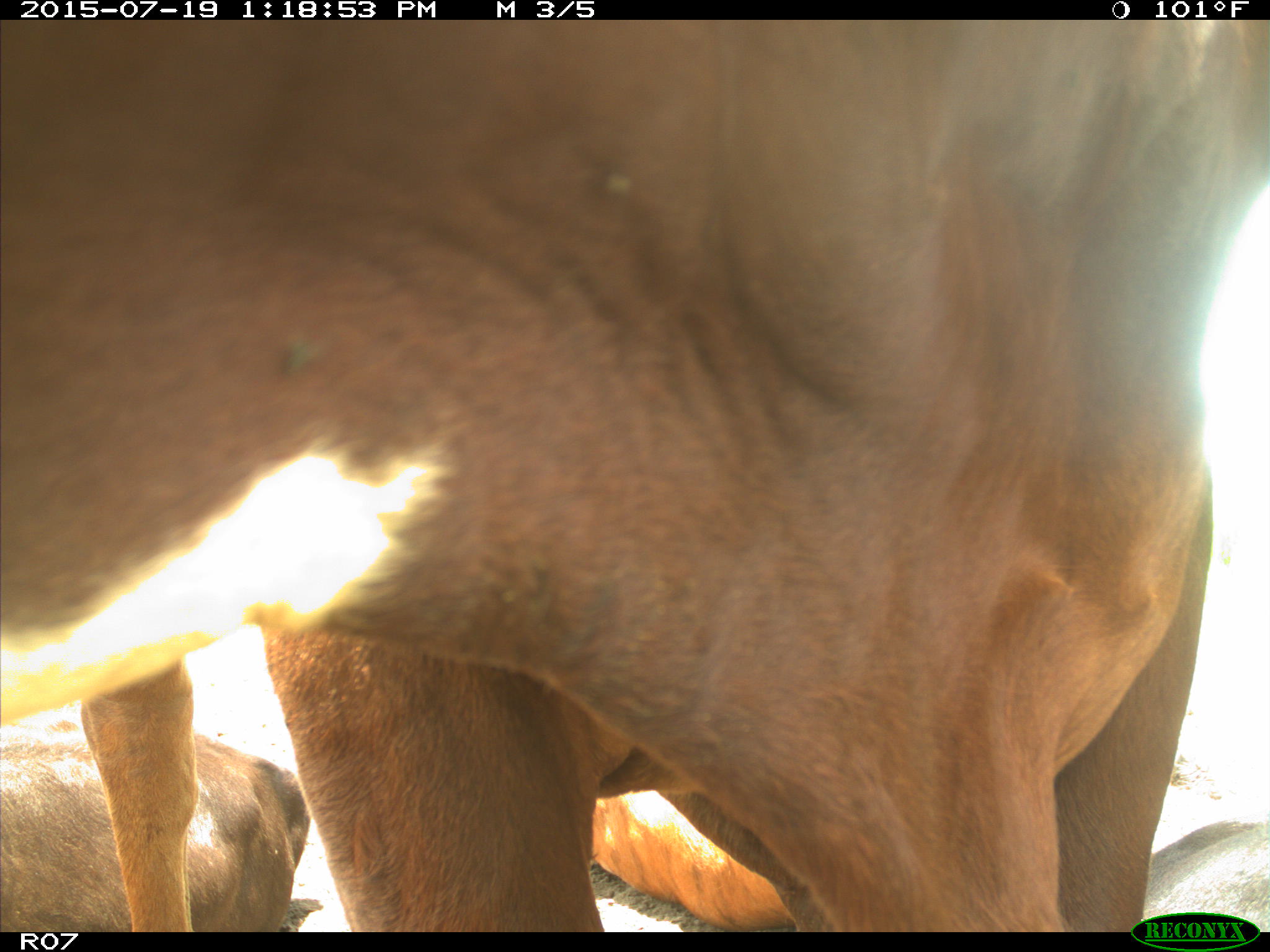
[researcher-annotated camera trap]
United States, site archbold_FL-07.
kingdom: Animalia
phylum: Chordata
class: Mammalia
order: Artiodactyla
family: Bovidae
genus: Bos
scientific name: Bos taurus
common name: domestic cow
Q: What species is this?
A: Bos taurus (domestic cow).